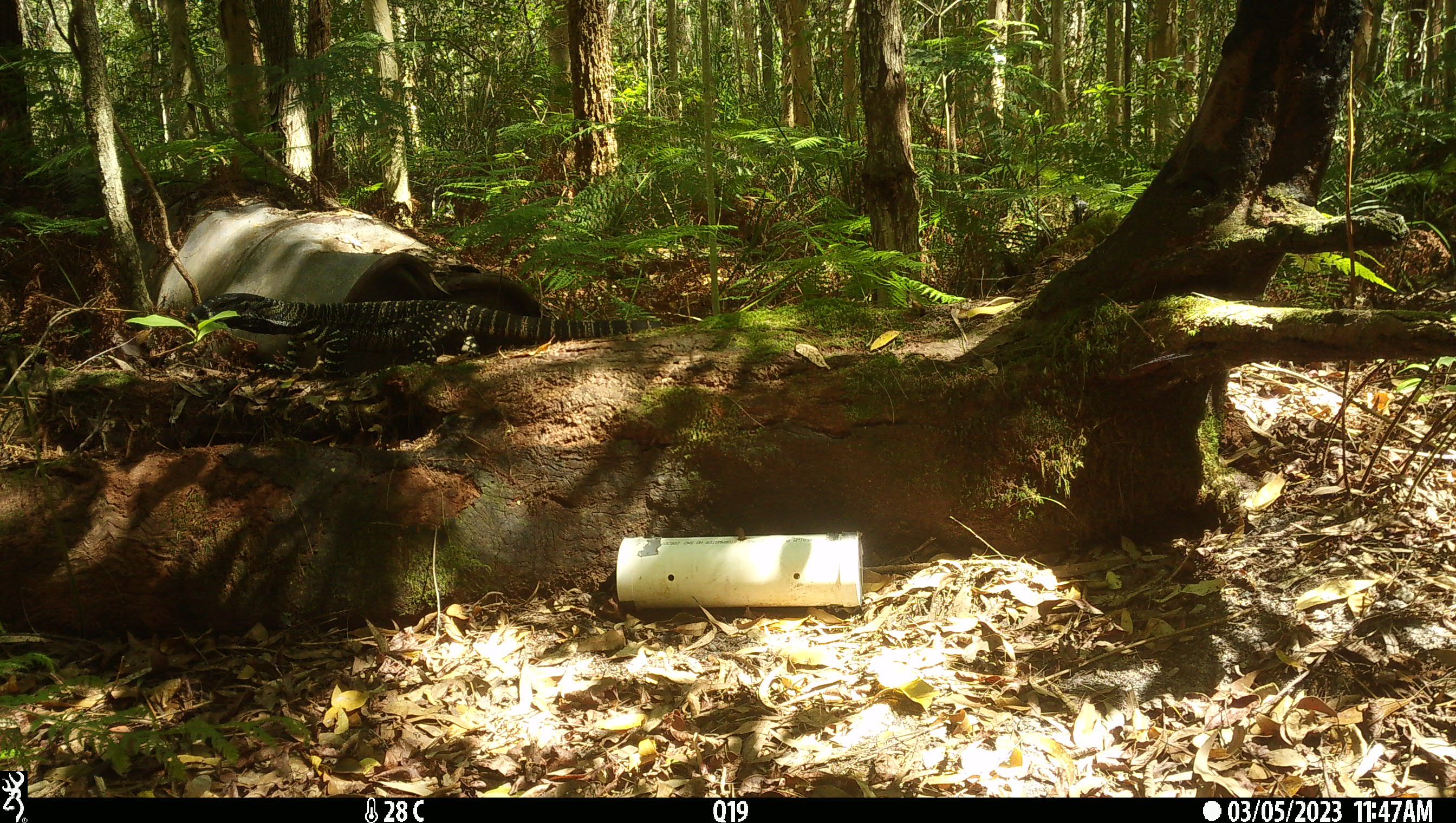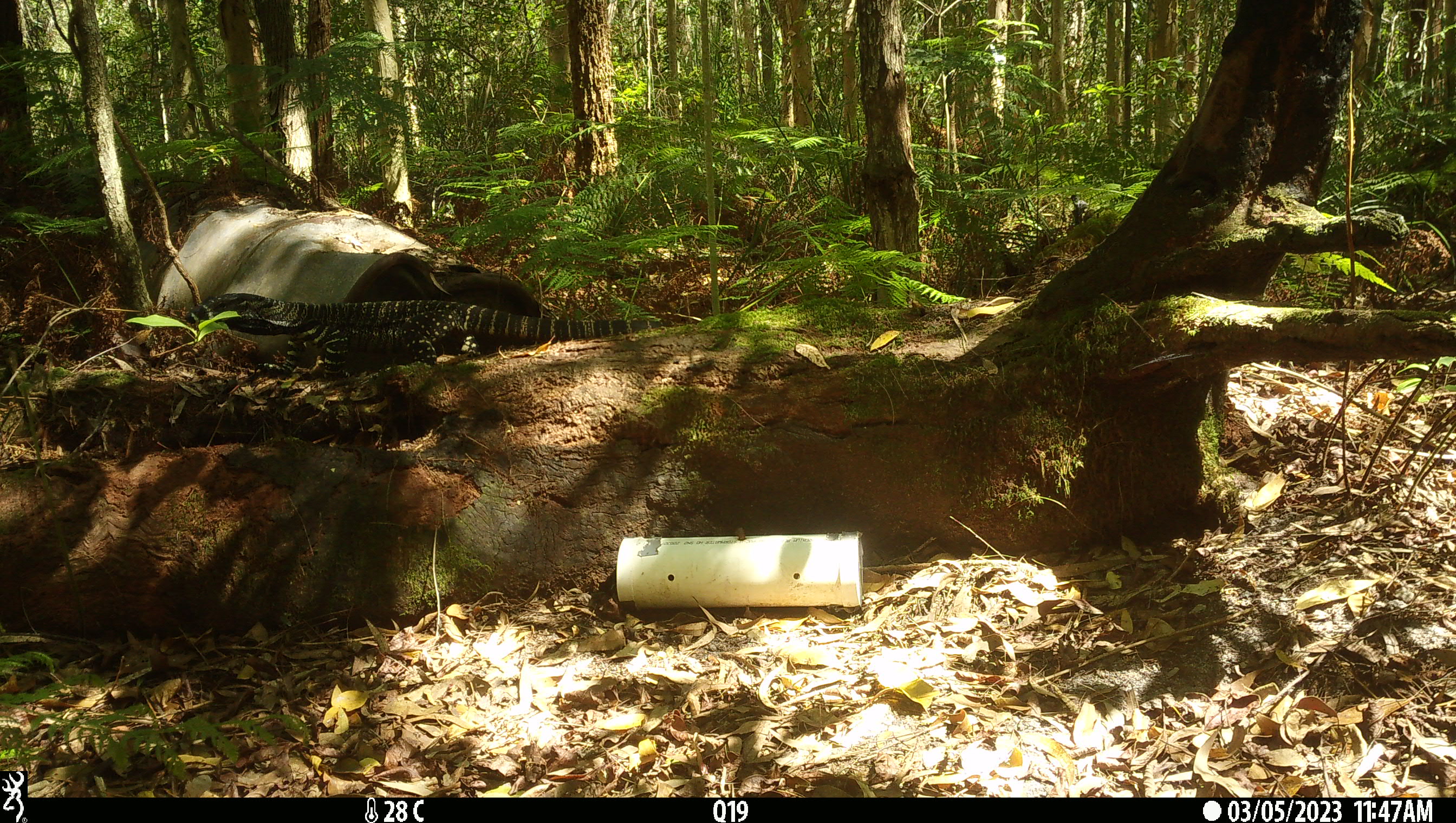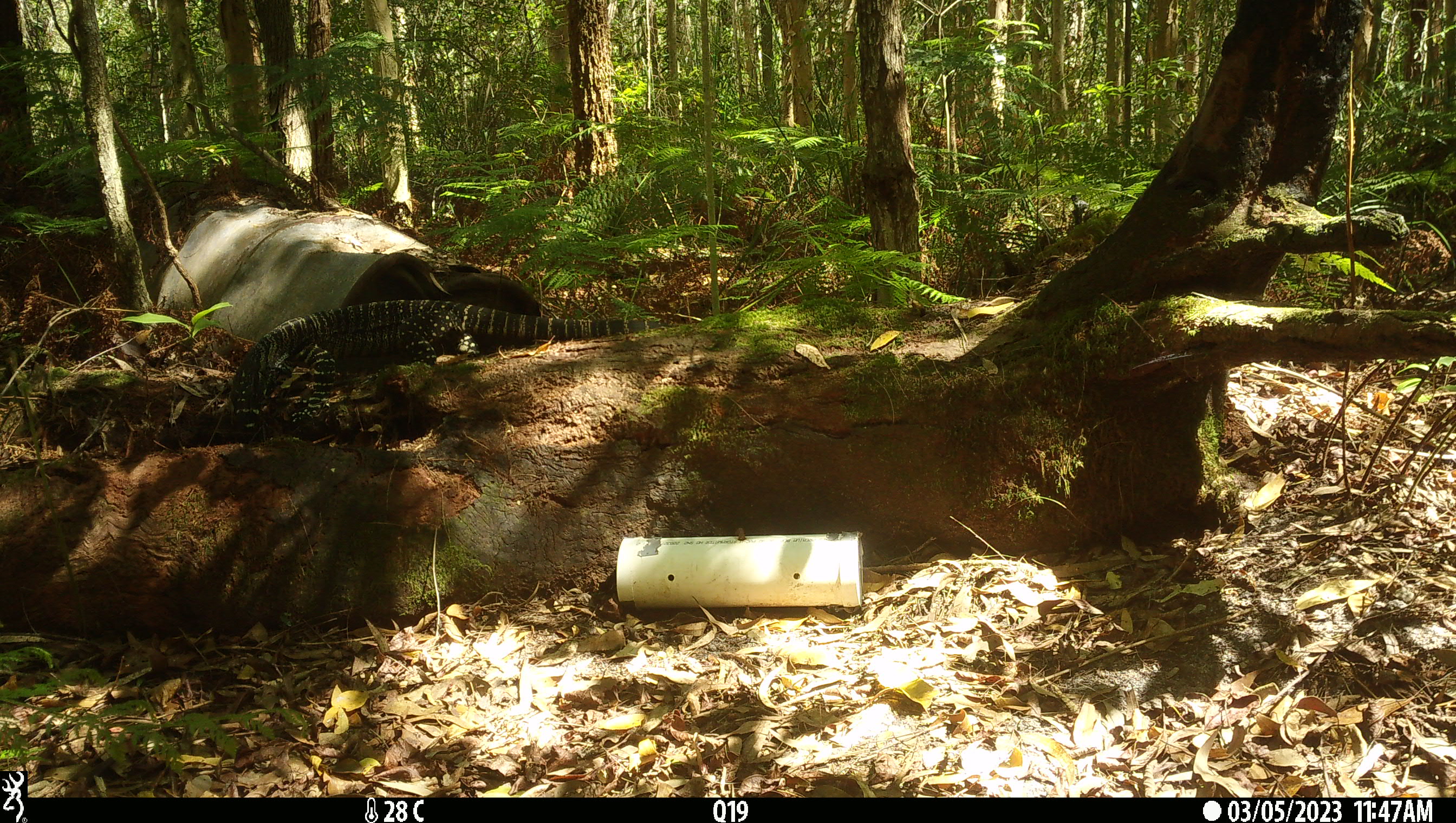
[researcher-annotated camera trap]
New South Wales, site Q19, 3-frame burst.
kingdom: Animalia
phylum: Chordata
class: Reptilia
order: Squamata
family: Varanidae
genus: Varanus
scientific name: Varanus varius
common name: lace monitor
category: goanna